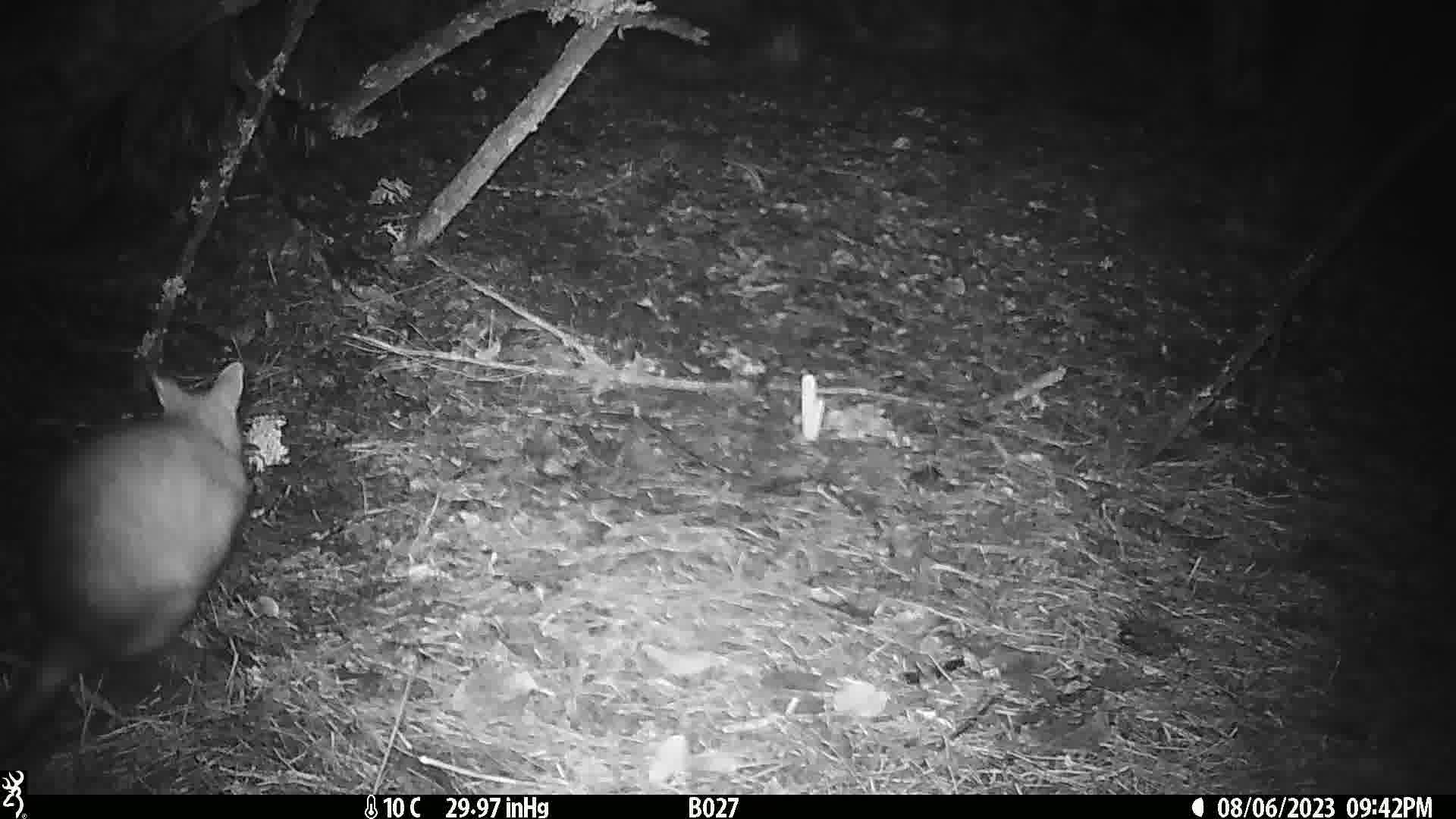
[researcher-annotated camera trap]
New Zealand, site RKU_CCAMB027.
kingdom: Animalia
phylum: Chordata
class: Mammalia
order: Diprotodontia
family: Phalangeridae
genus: Trichosurus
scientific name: Trichosurus vulpecula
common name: common brushtail possum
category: possum